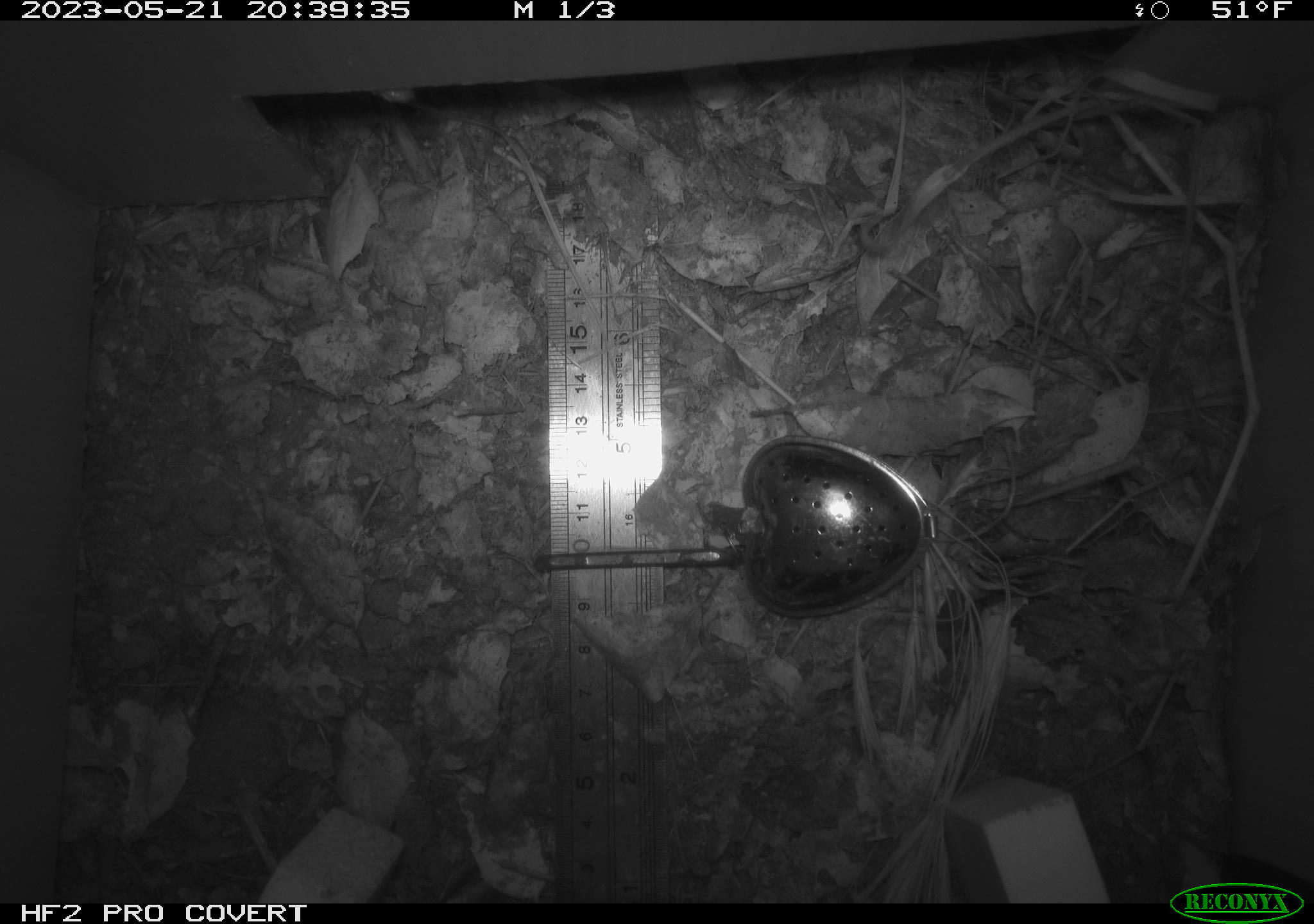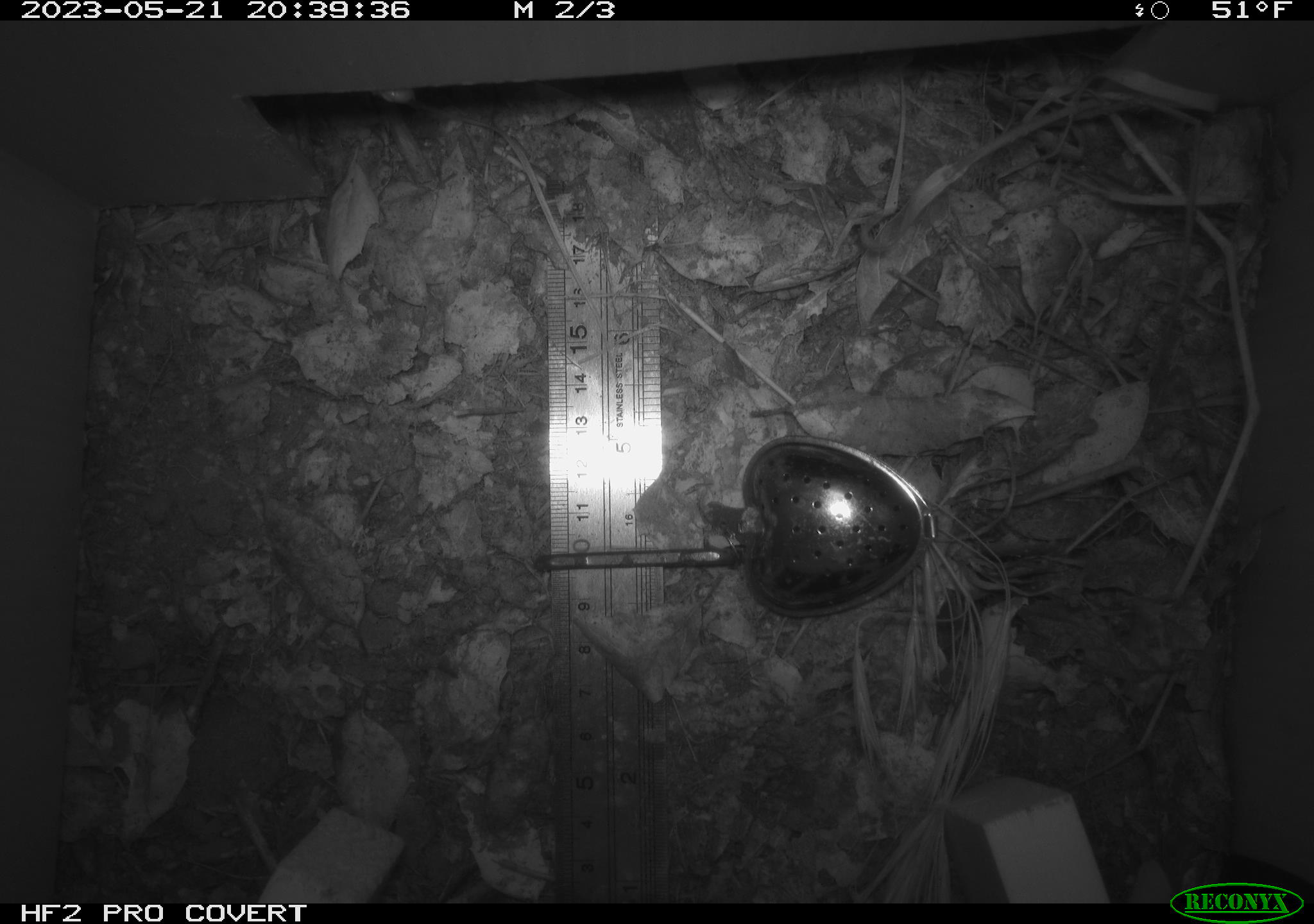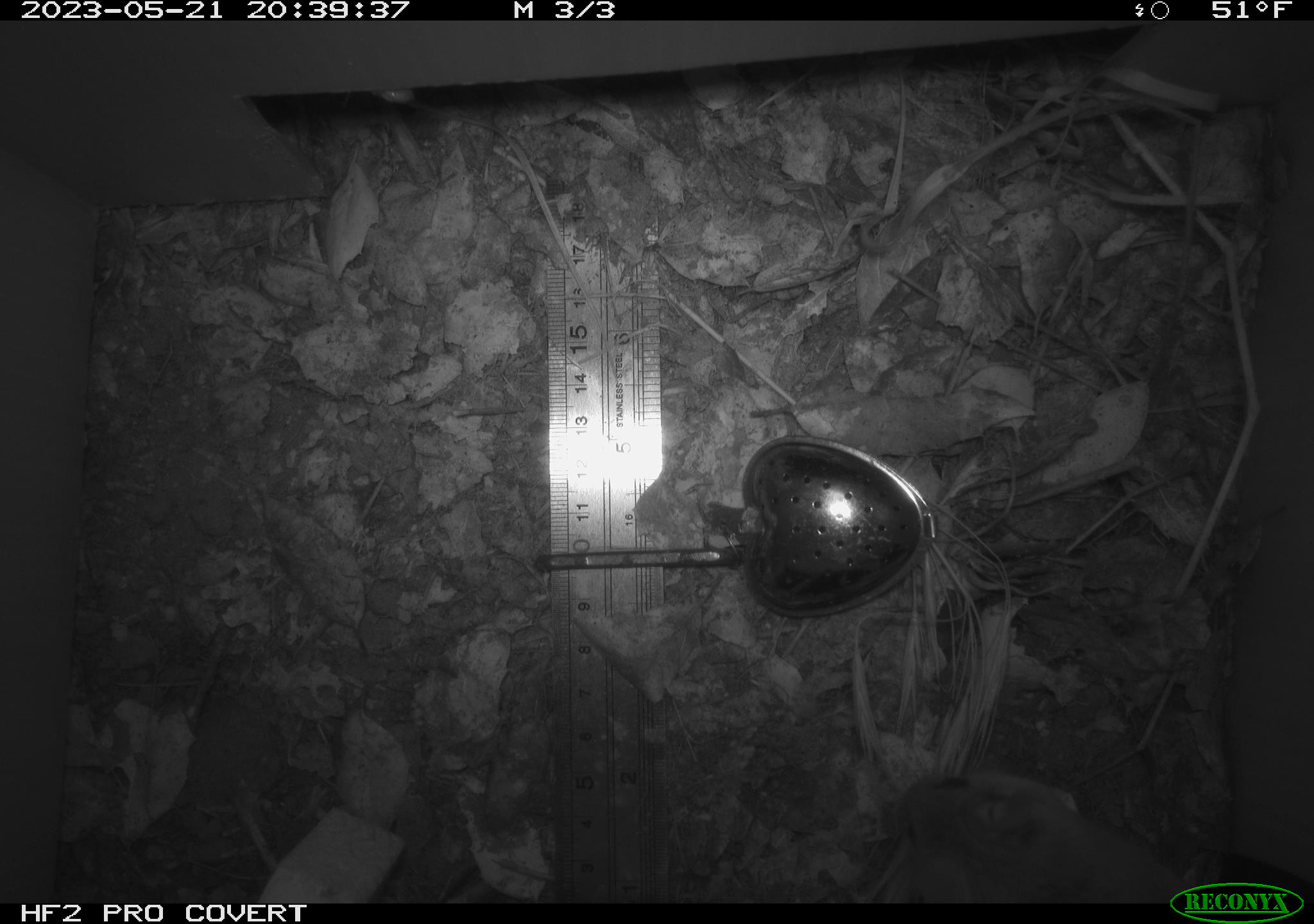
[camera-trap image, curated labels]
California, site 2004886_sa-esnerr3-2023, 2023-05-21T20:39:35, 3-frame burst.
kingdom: Animalia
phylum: Chordata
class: Mammalia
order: Rodentia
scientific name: Rodentia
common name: mouse species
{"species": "mouse species (Rodentia)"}